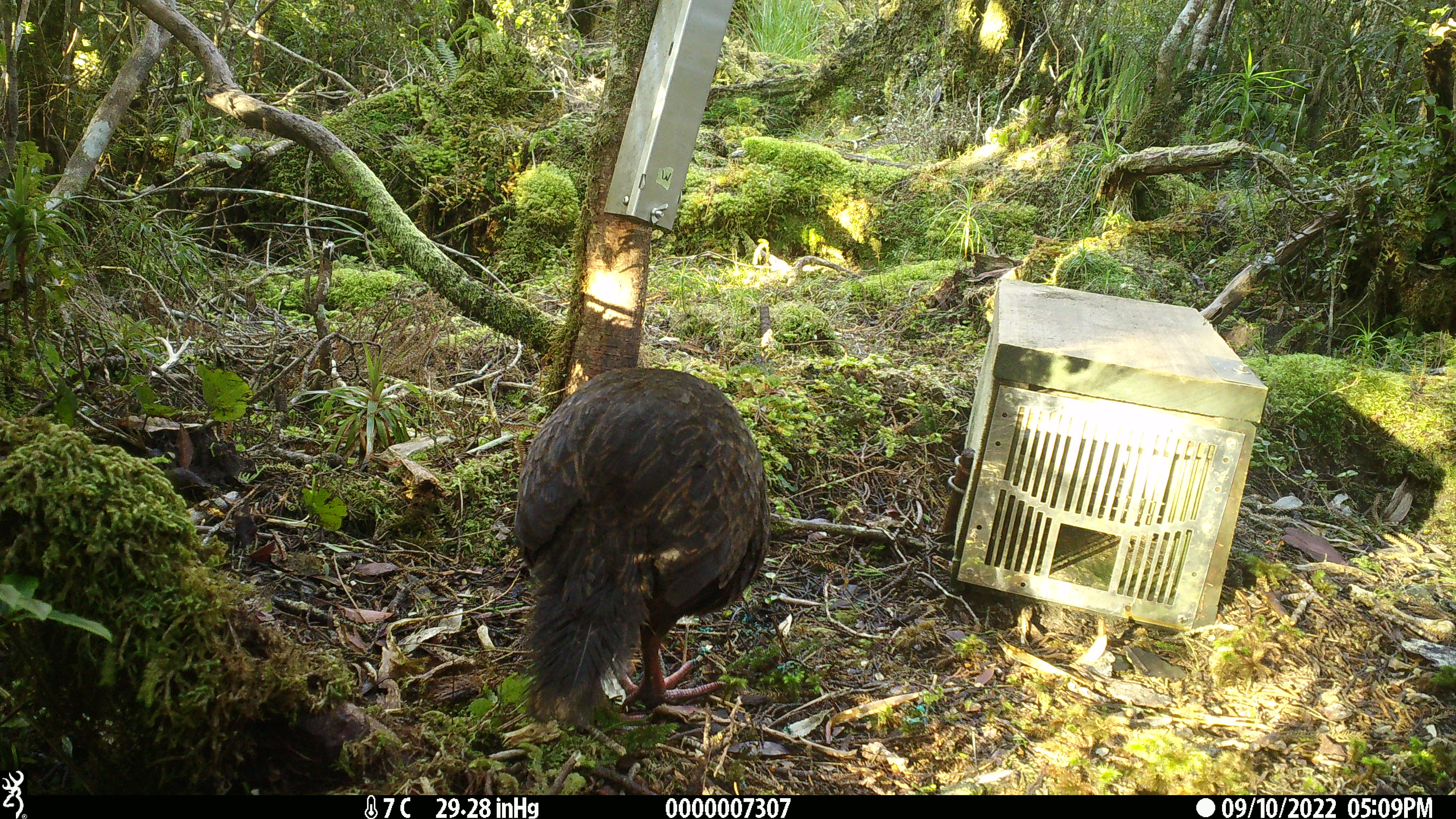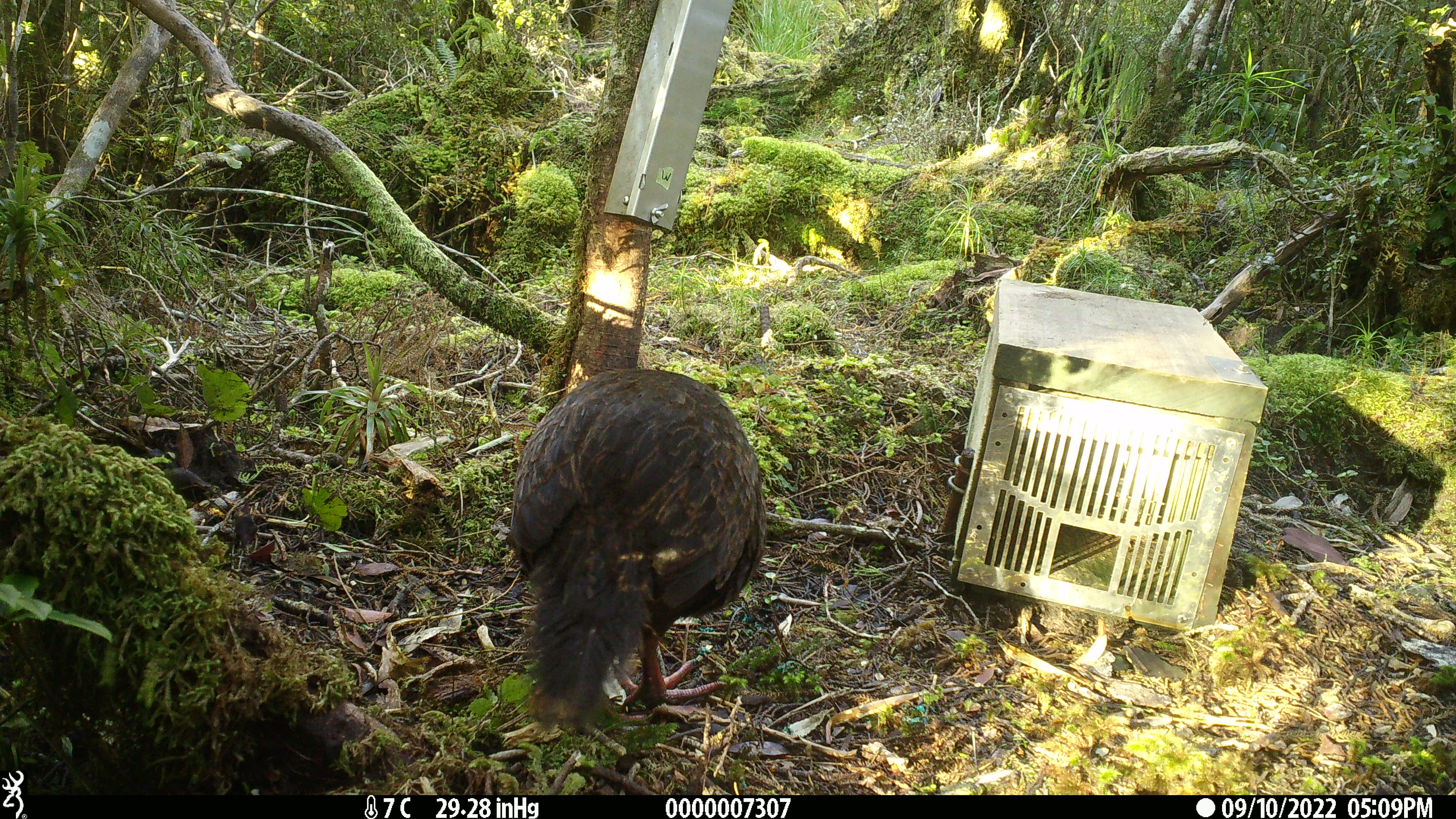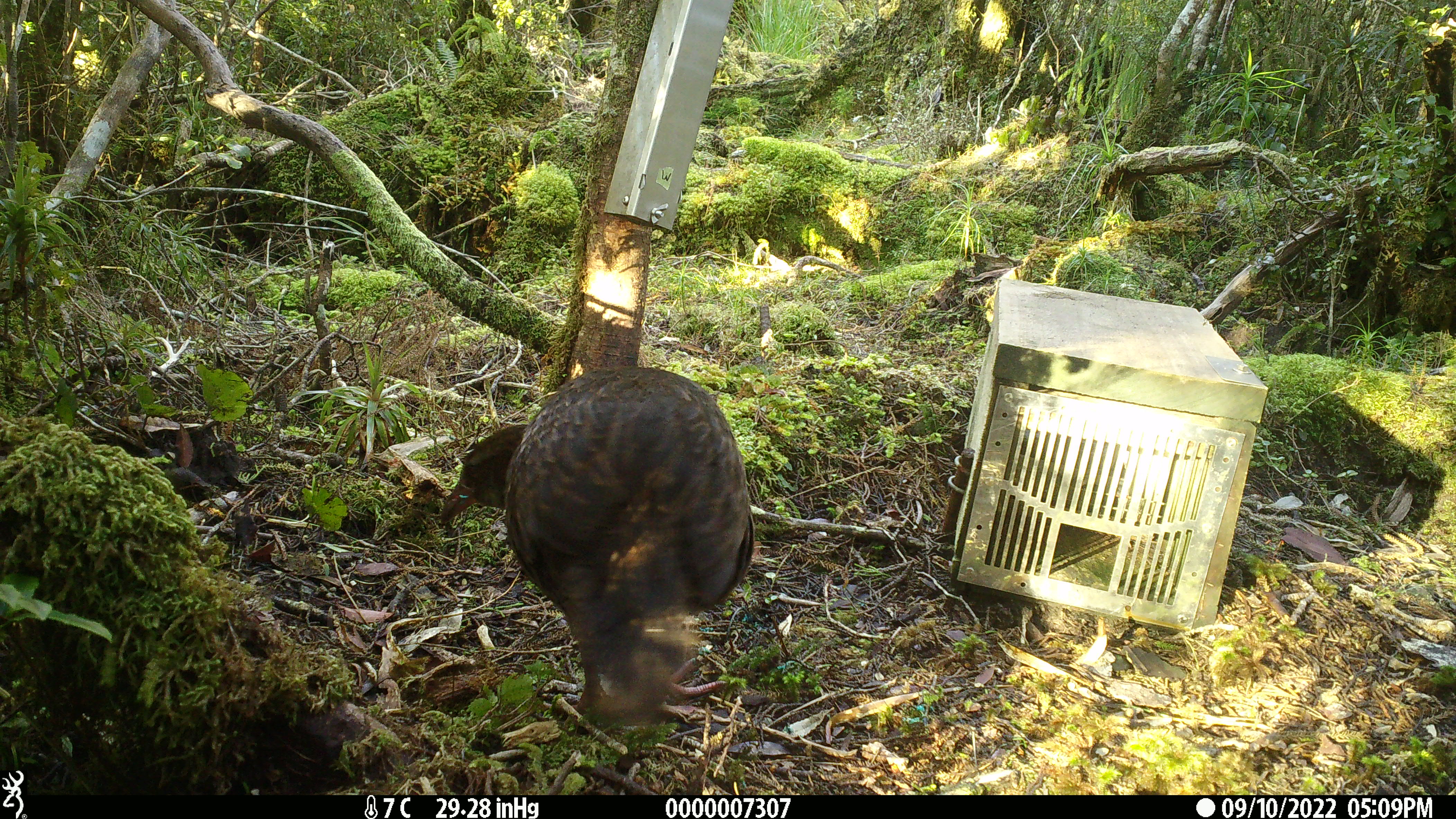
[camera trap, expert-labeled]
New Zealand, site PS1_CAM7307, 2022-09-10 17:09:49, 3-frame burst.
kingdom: Animalia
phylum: Chordata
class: Aves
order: Gruiformes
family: Rallidae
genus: Gallirallus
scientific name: Gallirallus australis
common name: weka